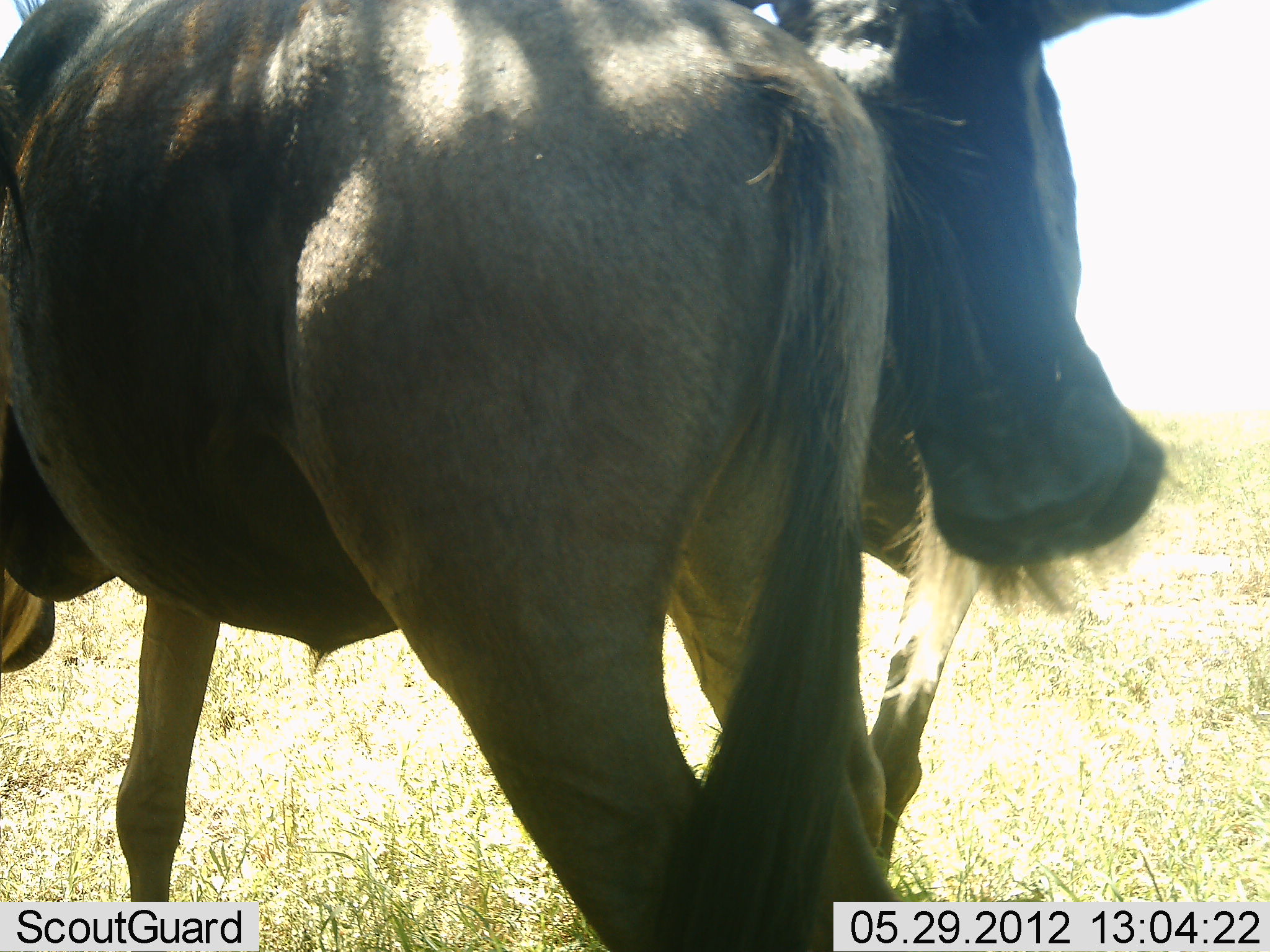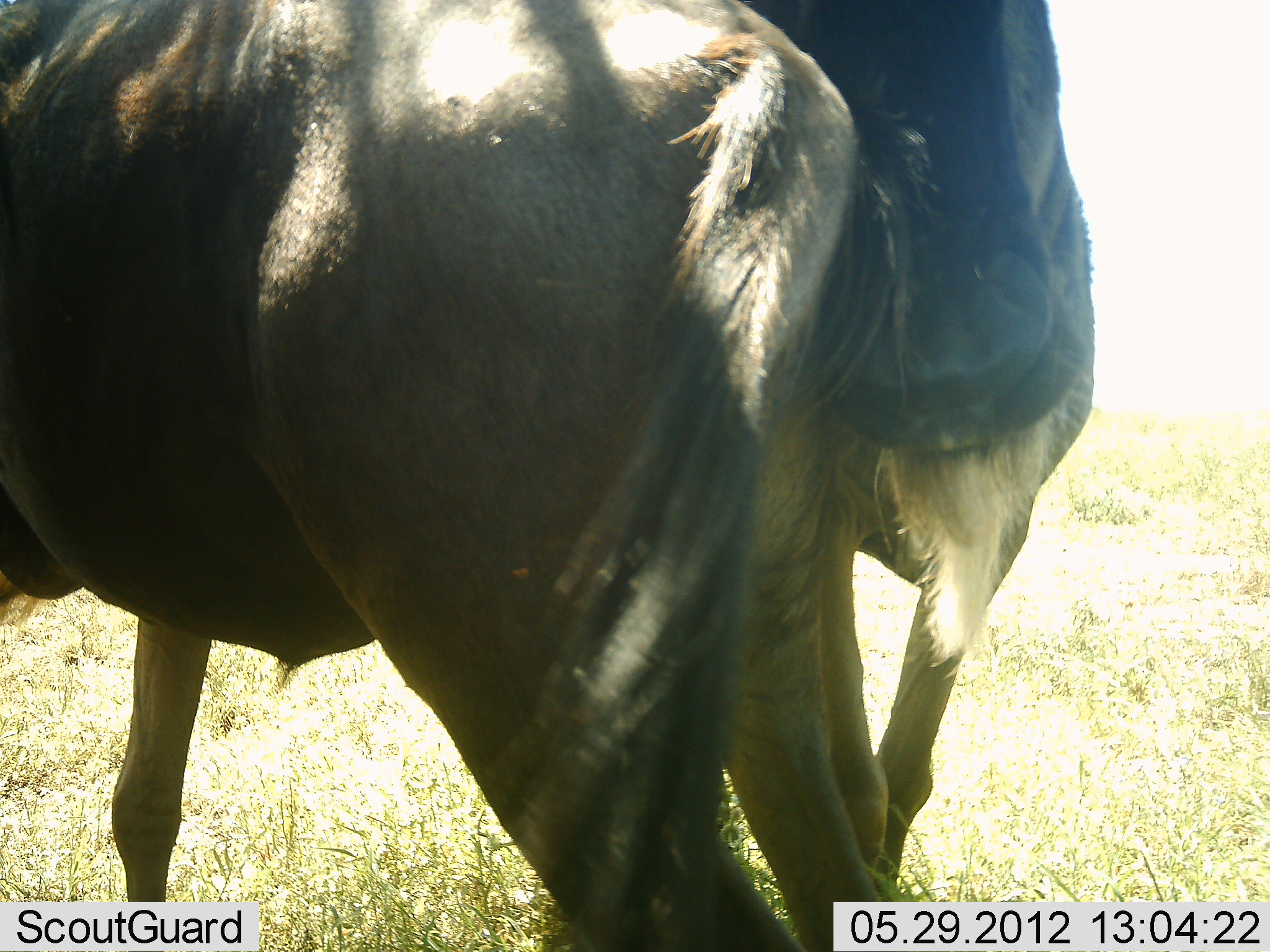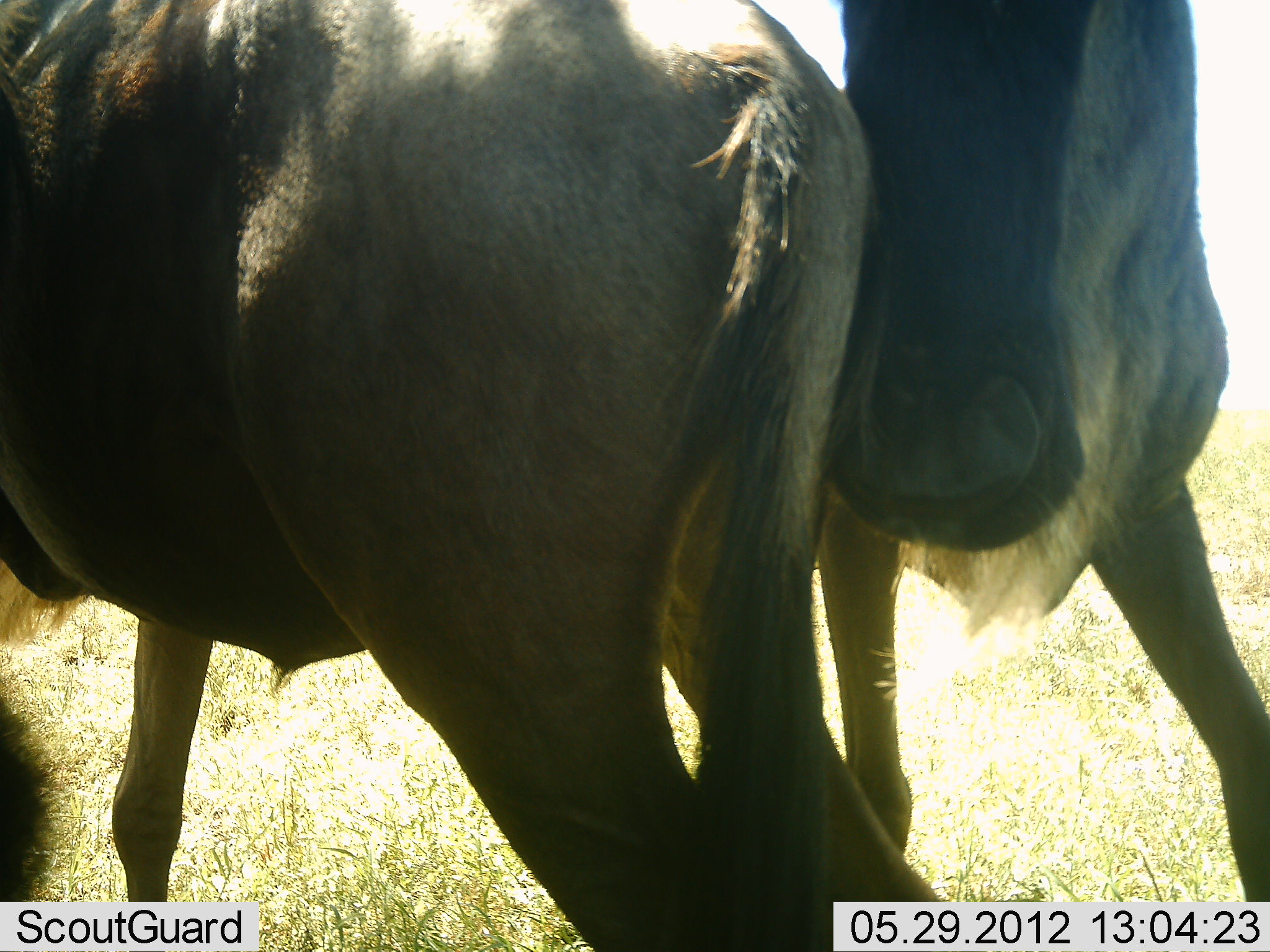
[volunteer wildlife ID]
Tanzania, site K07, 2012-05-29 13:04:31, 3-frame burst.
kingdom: Animalia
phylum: Chordata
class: Mammalia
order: Artiodactyla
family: Bovidae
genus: Connochaetes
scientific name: Connochaetes taurinus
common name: blue wildebeest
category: wildebeest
Wildebeest (blue wildebeest) (Connochaetes taurinus), count 2. Behavior (volunteer vote fractions): standing 50%, resting 0%, moving 0%, interacting 80%. Young present (vote fraction): 0%. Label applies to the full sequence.